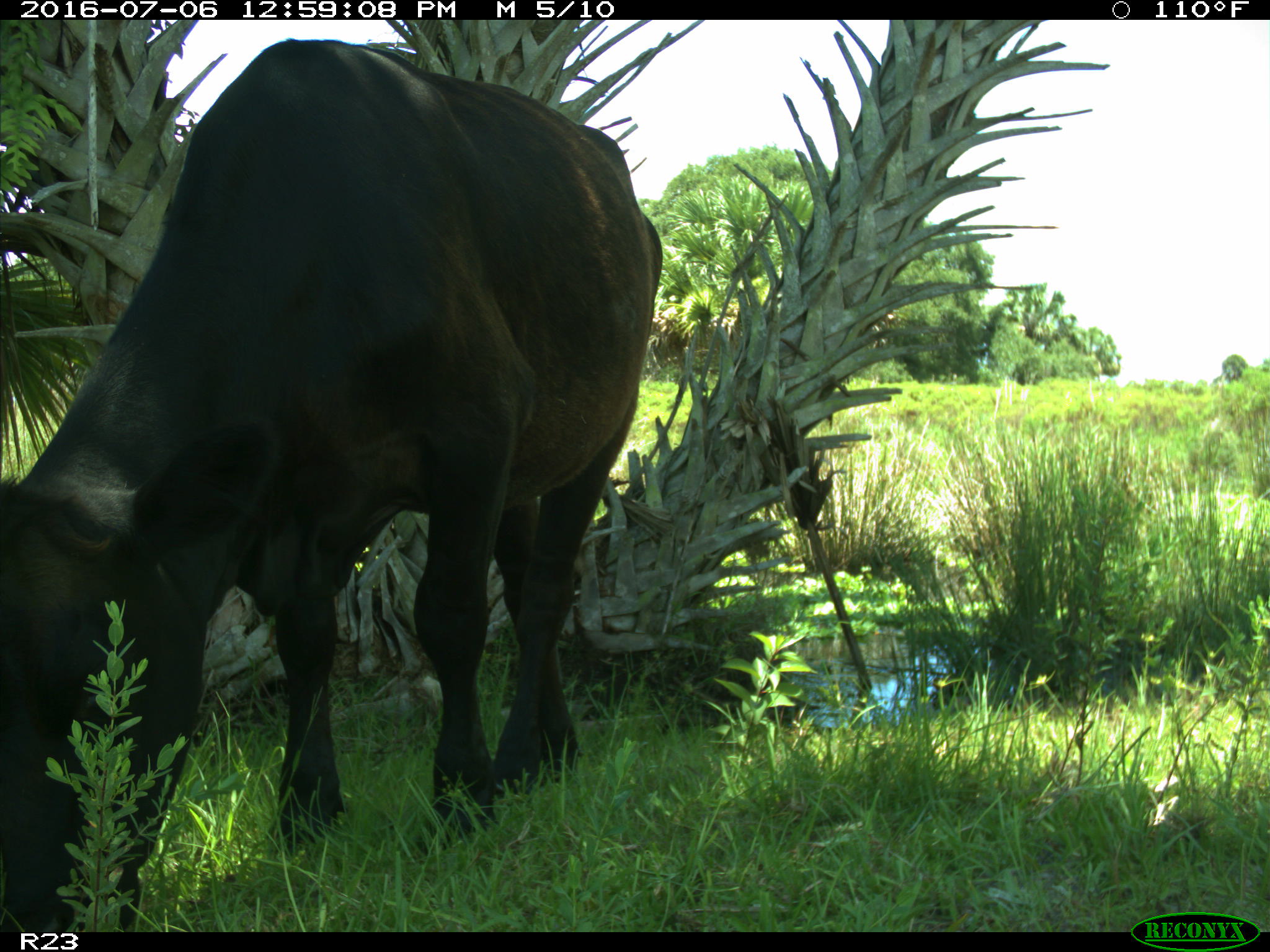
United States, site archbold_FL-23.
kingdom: Animalia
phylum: Chordata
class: Mammalia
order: Artiodactyla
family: Bovidae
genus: Bos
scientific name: Bos taurus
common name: domestic cow